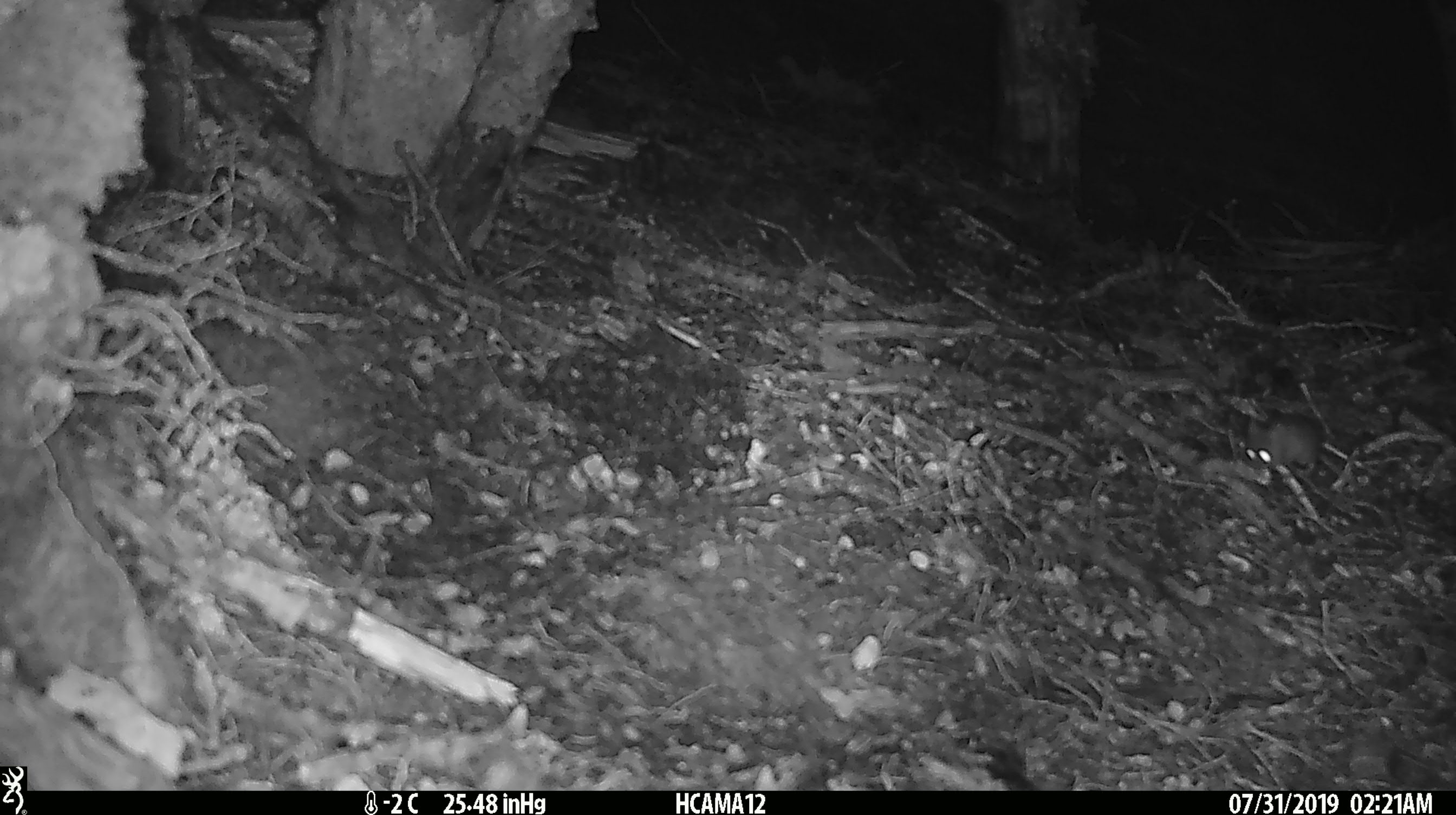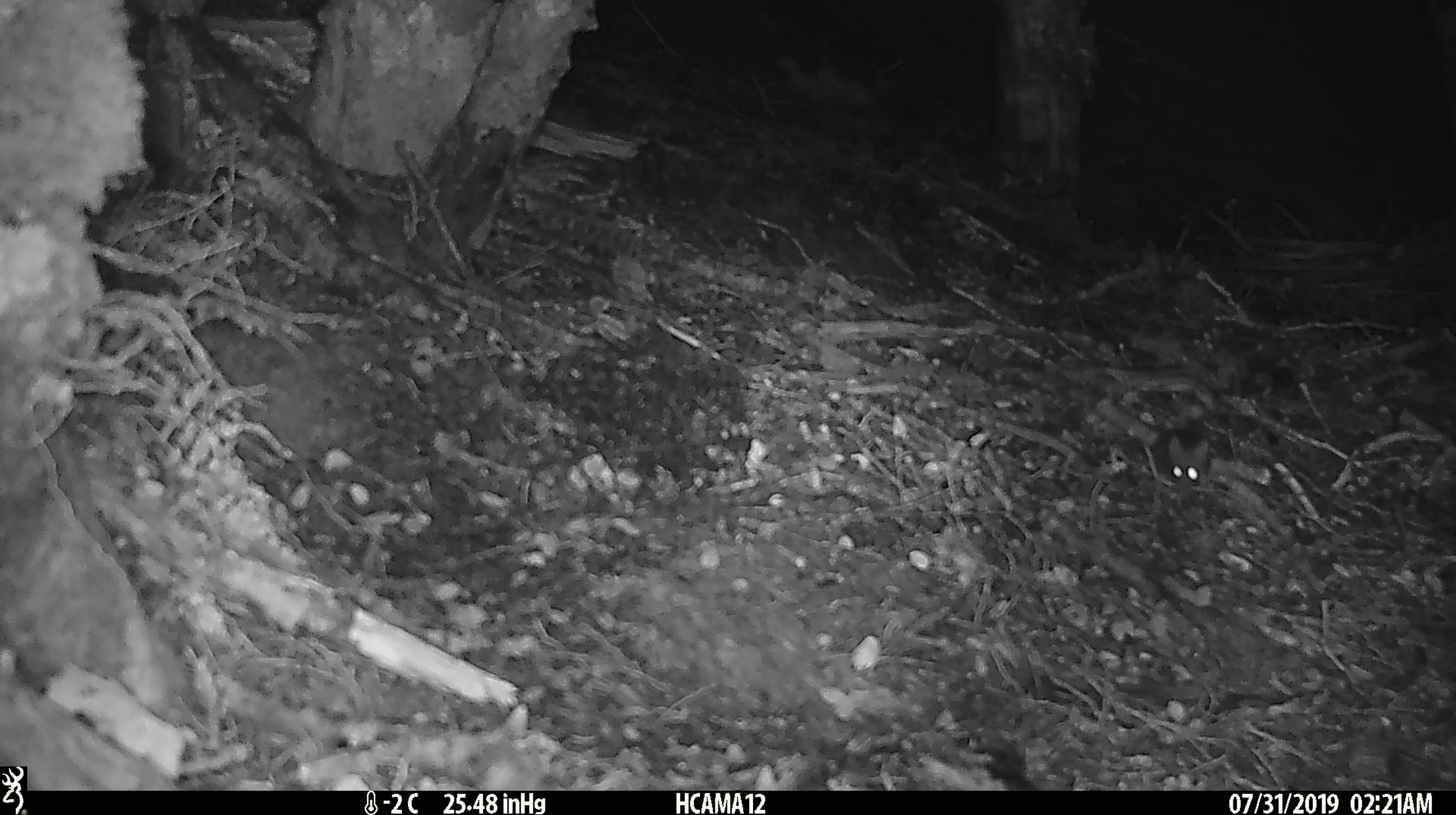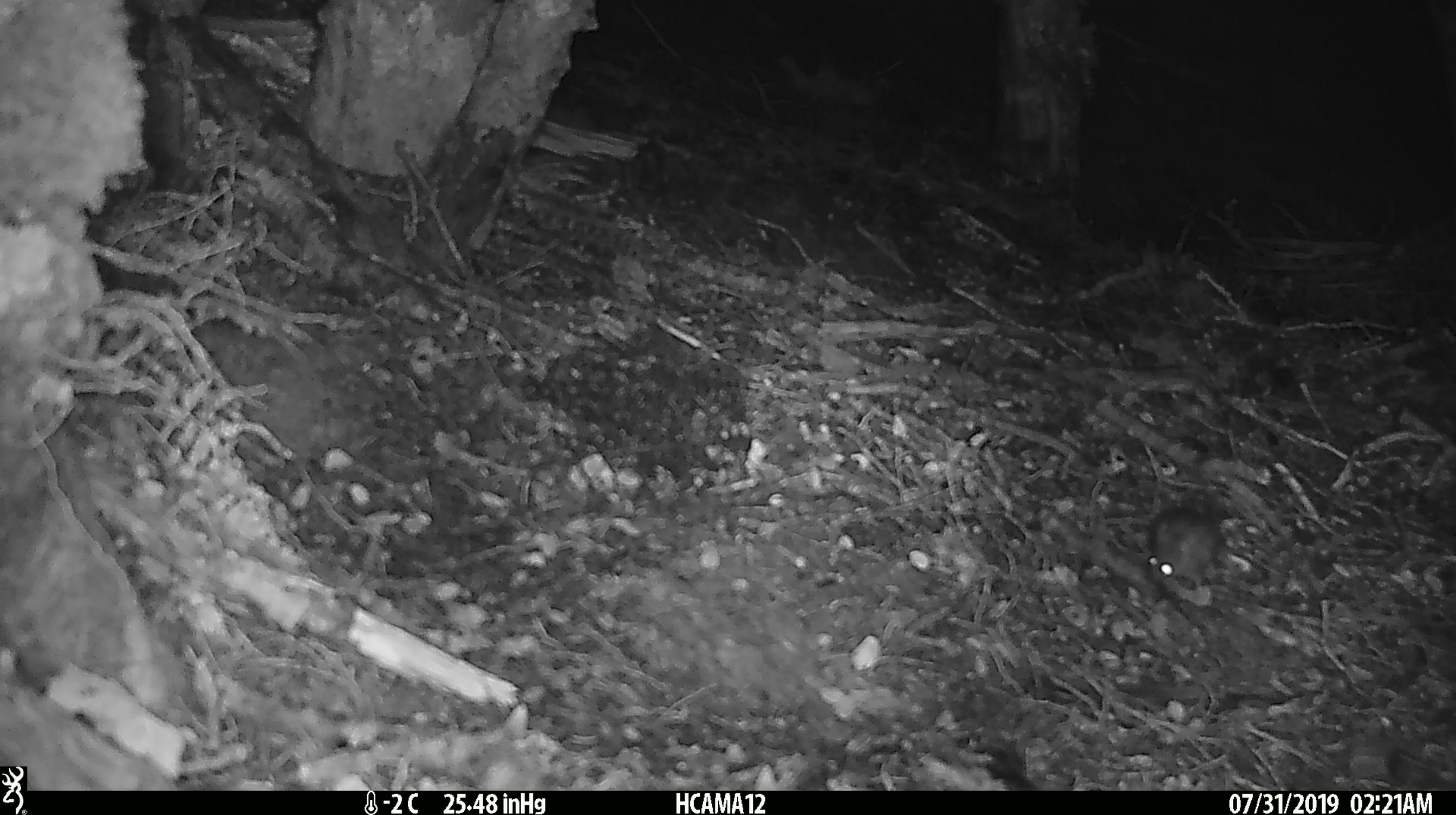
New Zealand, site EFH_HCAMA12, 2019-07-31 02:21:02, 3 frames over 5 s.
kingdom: Animalia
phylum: Chordata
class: Mammalia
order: Rodentia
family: Muridae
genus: Mus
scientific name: Mus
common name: mouse